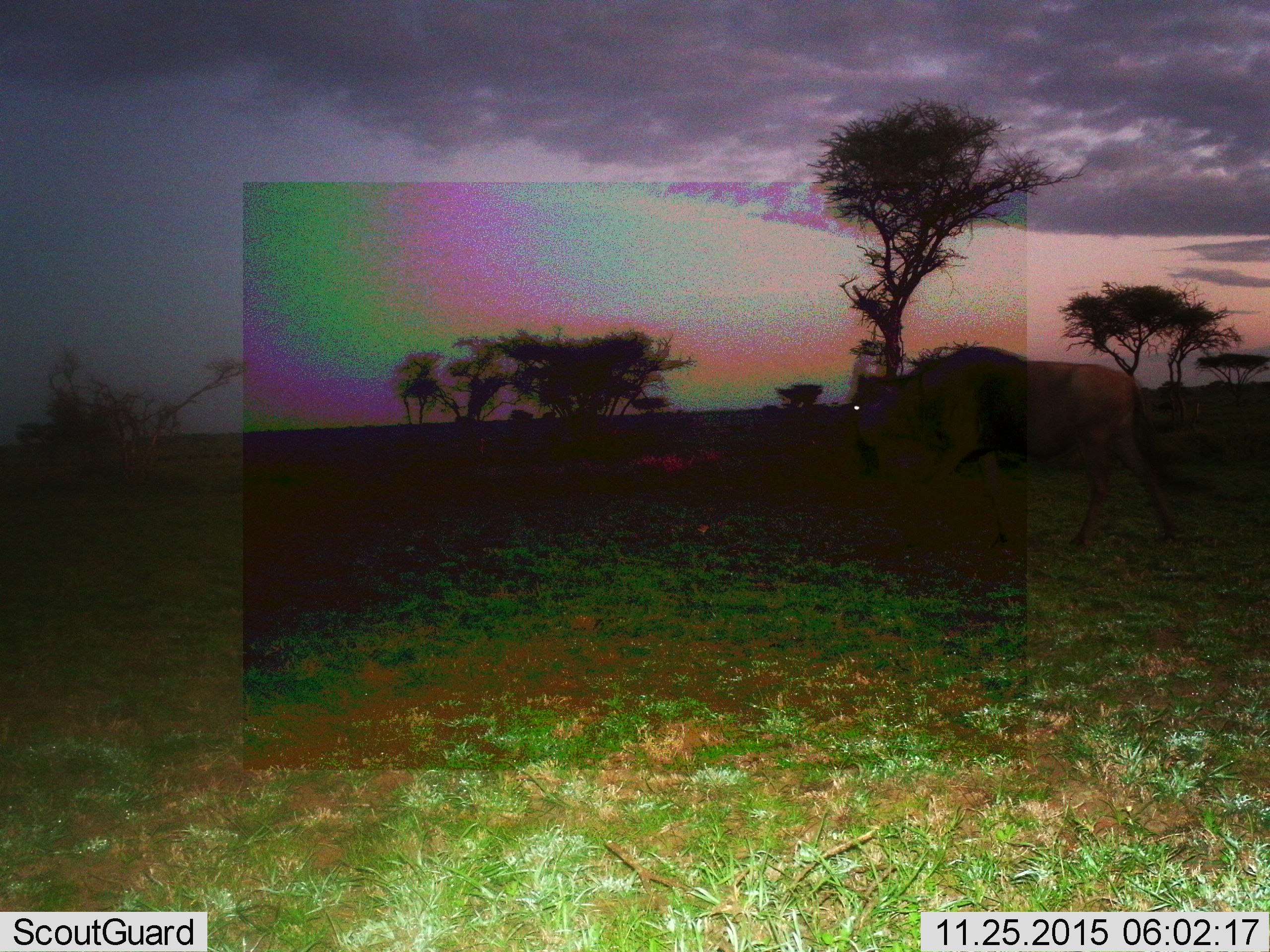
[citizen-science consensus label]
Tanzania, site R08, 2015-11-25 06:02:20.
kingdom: Animalia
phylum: Chordata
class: Mammalia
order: Artiodactyla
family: Bovidae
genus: Connochaetes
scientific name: Connochaetes taurinus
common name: blue wildebeest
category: wildebeest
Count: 1.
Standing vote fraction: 50%.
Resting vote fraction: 0%.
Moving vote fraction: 50%.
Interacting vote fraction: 0%.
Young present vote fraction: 0%.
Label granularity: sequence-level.